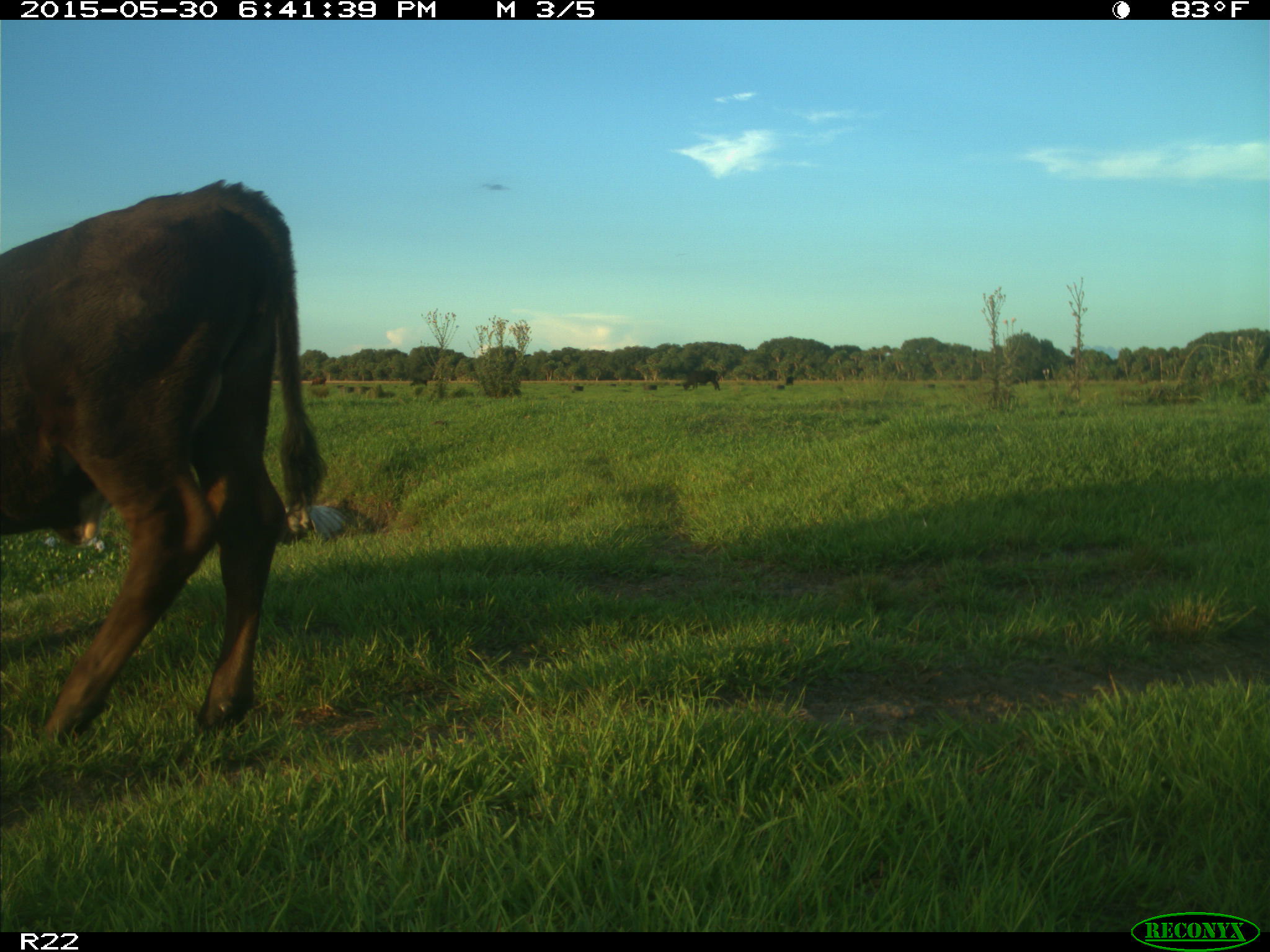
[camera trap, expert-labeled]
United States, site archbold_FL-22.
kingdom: Animalia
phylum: Chordata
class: Mammalia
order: Artiodactyla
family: Bovidae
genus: Bos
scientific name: Bos taurus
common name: domestic cow